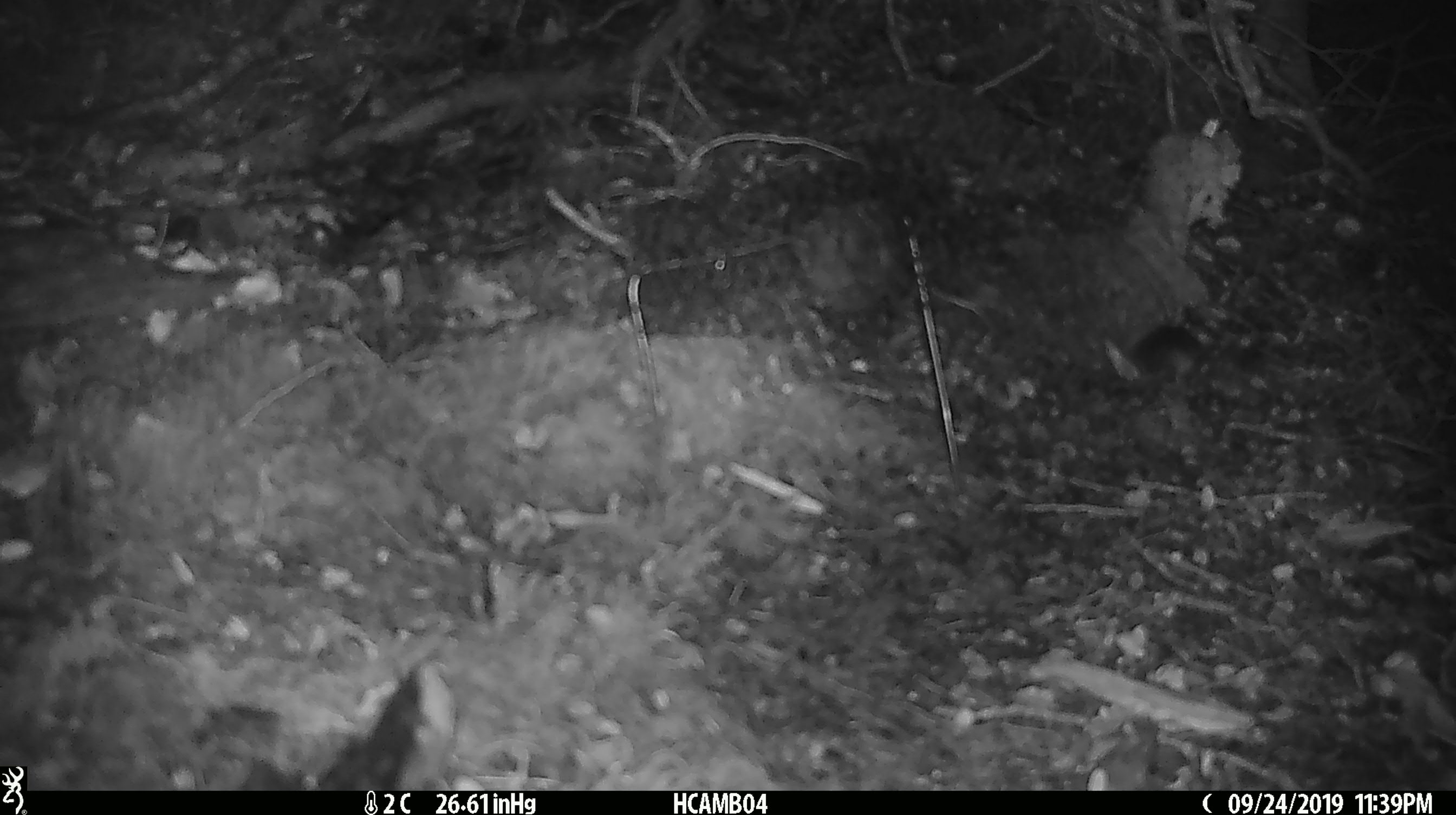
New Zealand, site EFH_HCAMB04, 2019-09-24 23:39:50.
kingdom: Animalia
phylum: Chordata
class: Mammalia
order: Rodentia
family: Muridae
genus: Mus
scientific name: Mus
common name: mouse